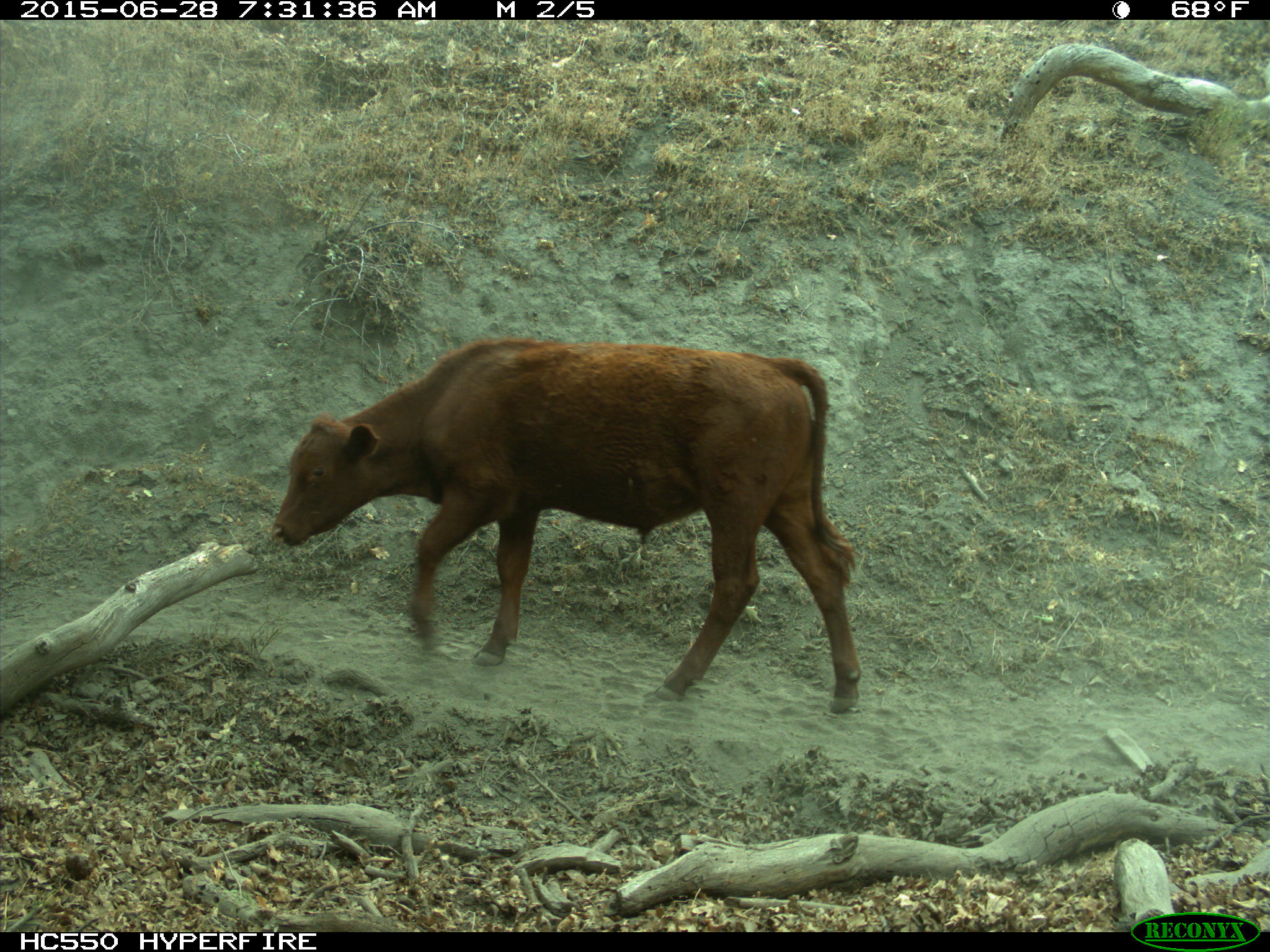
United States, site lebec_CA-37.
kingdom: Animalia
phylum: Chordata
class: Mammalia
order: Artiodactyla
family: Bovidae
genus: Bos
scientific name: Bos taurus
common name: domestic cow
Bos taurus (domestic cow).